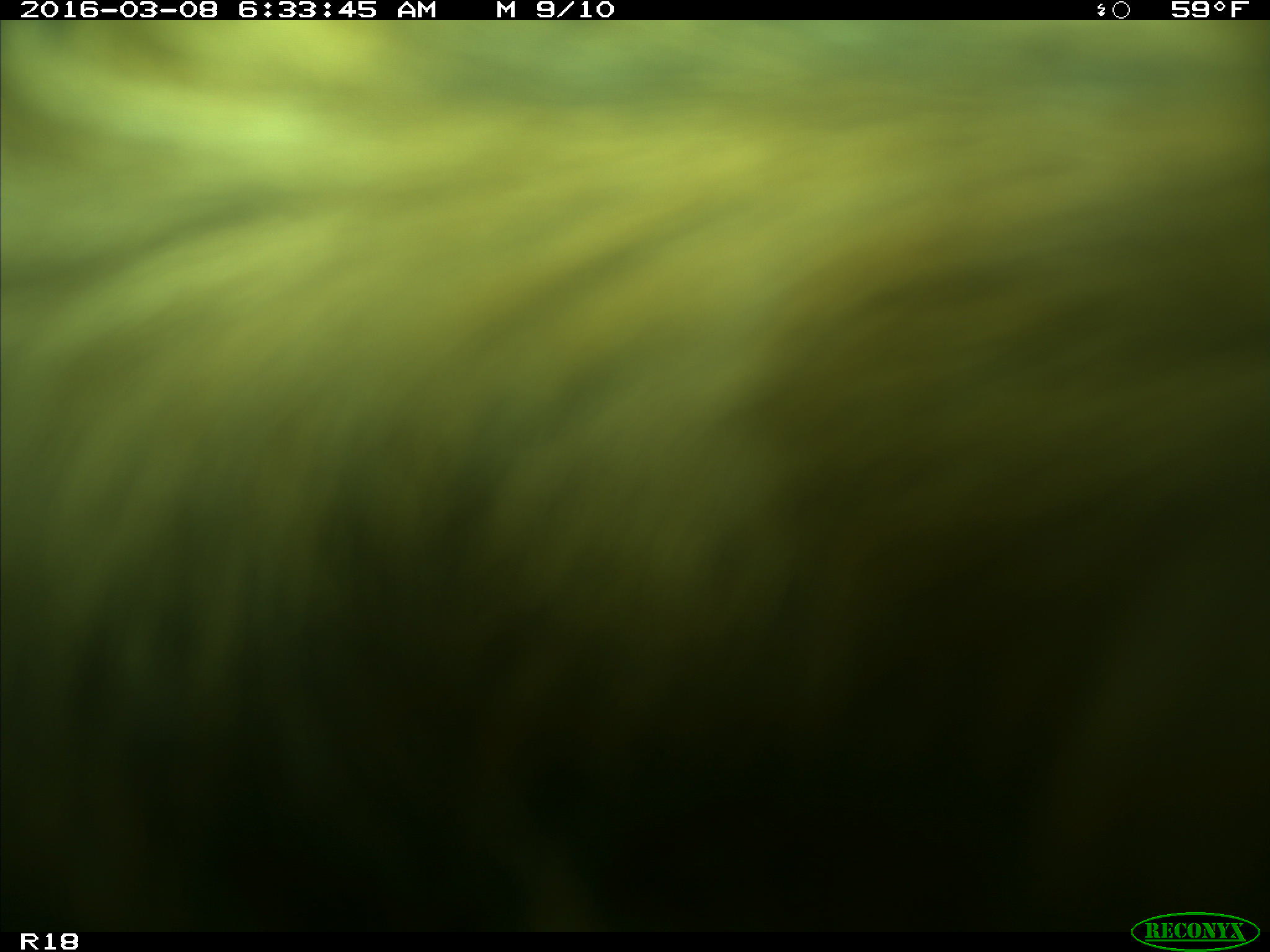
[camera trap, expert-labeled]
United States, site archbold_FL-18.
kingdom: Animalia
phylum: Chordata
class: Mammalia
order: Artiodactyla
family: Bovidae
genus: Bos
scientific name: Bos taurus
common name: domestic cow